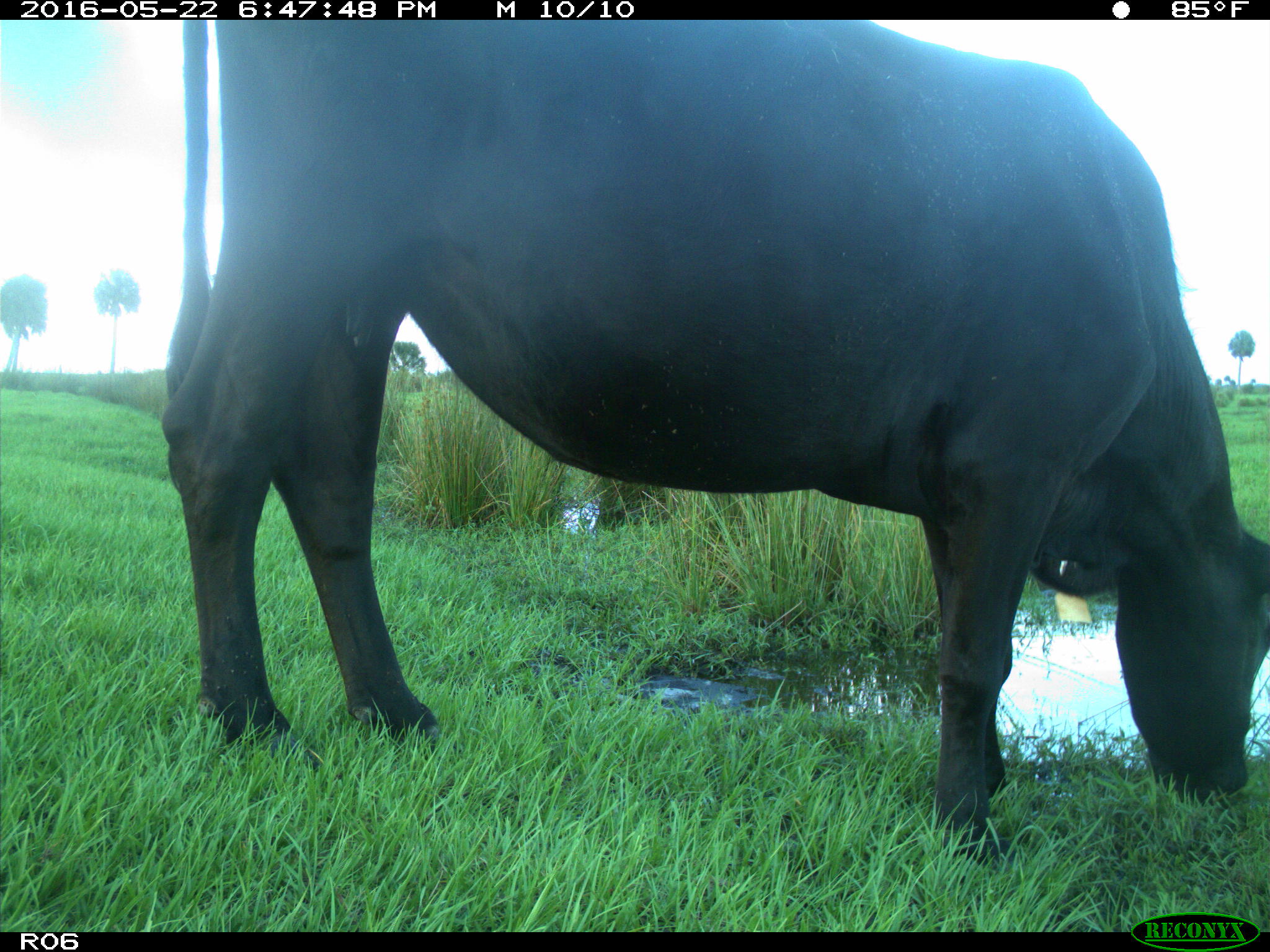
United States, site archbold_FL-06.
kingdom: Animalia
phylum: Chordata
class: Mammalia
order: Artiodactyla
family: Bovidae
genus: Bos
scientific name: Bos taurus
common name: domestic cow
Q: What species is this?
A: Bos taurus (domestic cow).